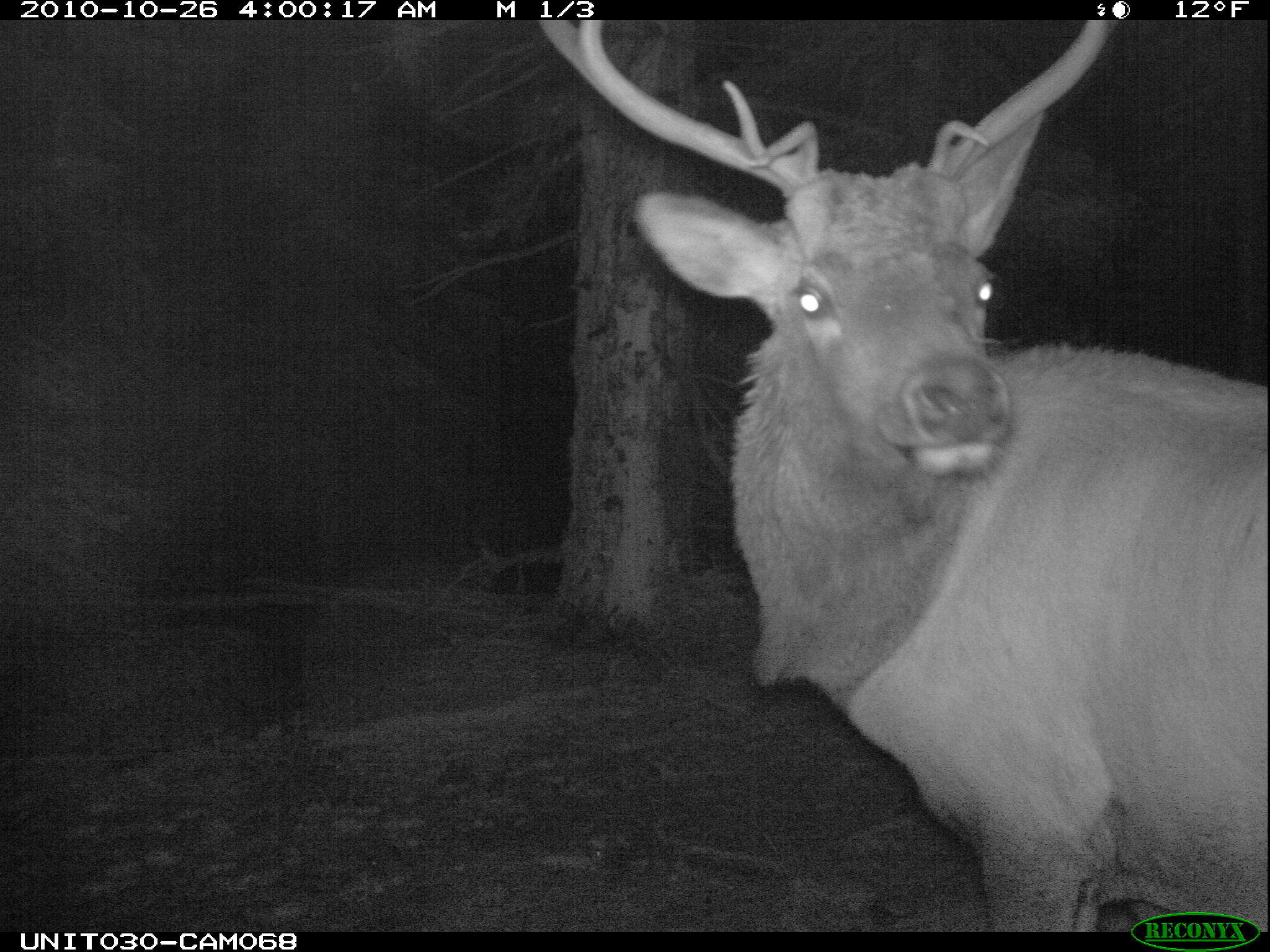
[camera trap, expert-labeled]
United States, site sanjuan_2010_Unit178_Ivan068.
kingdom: Animalia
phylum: Chordata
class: Mammalia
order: Artiodactyla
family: Cervidae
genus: Cervus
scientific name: Cervus elaphus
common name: red deer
Cervus elaphus (red deer).